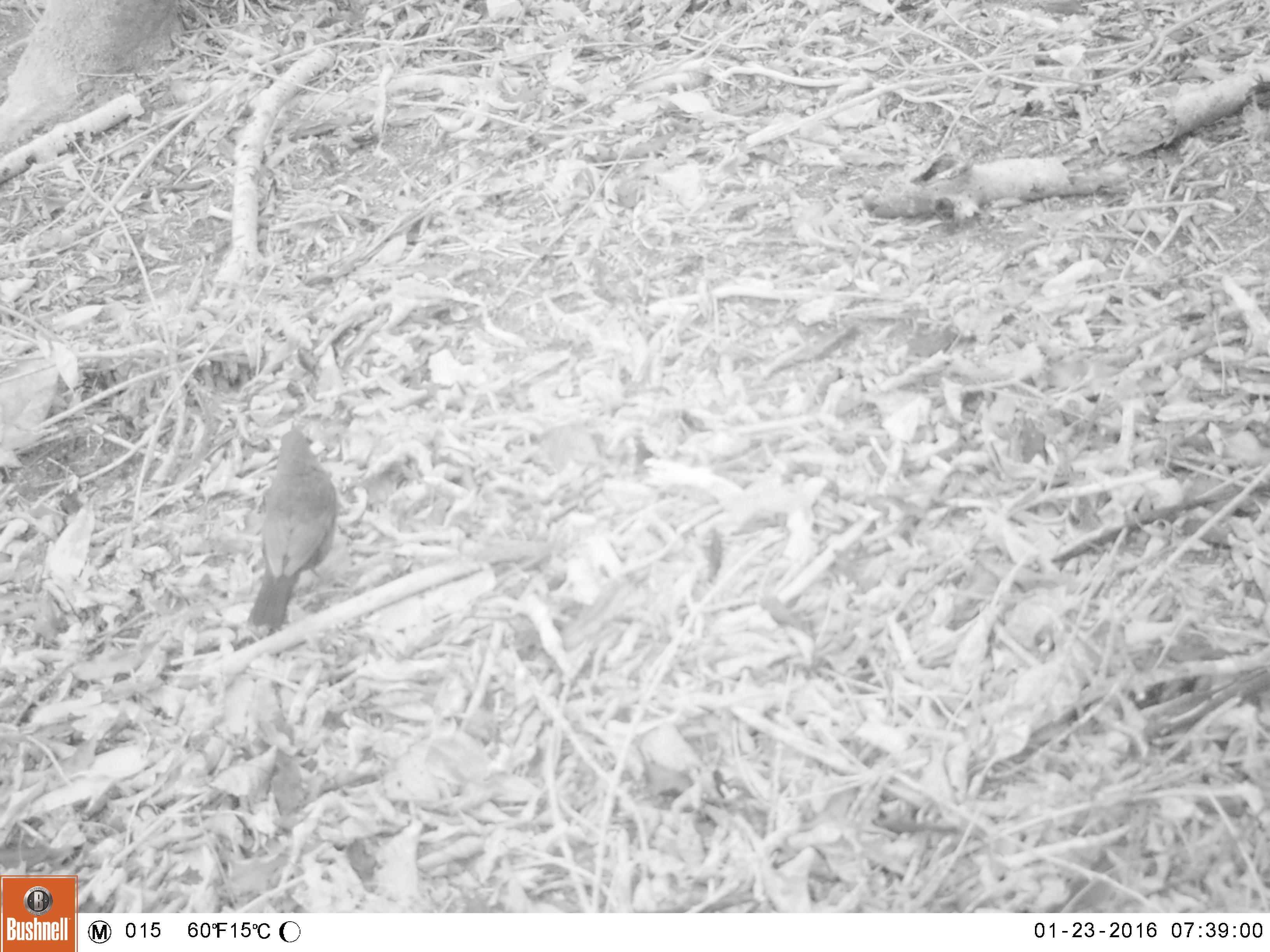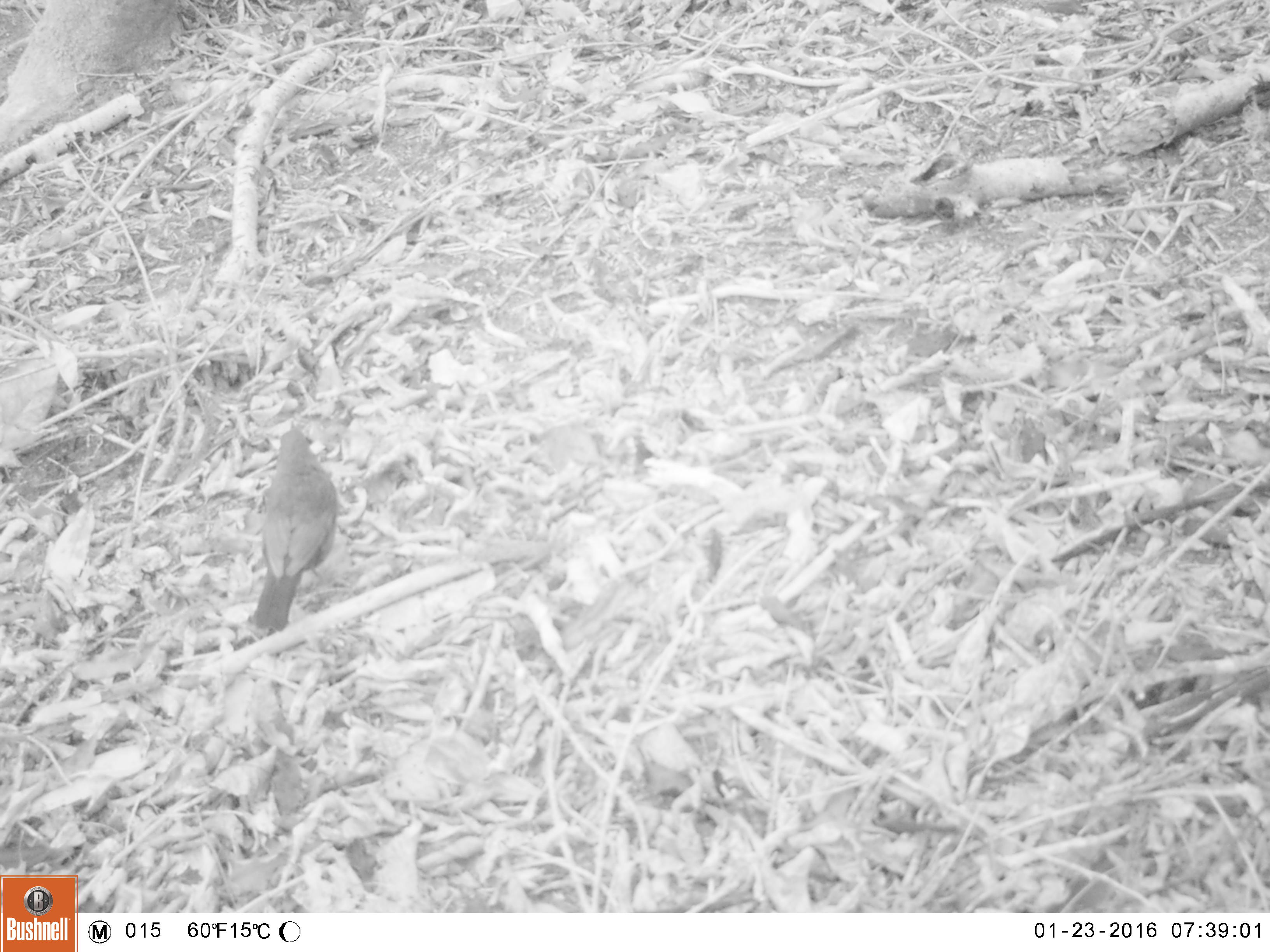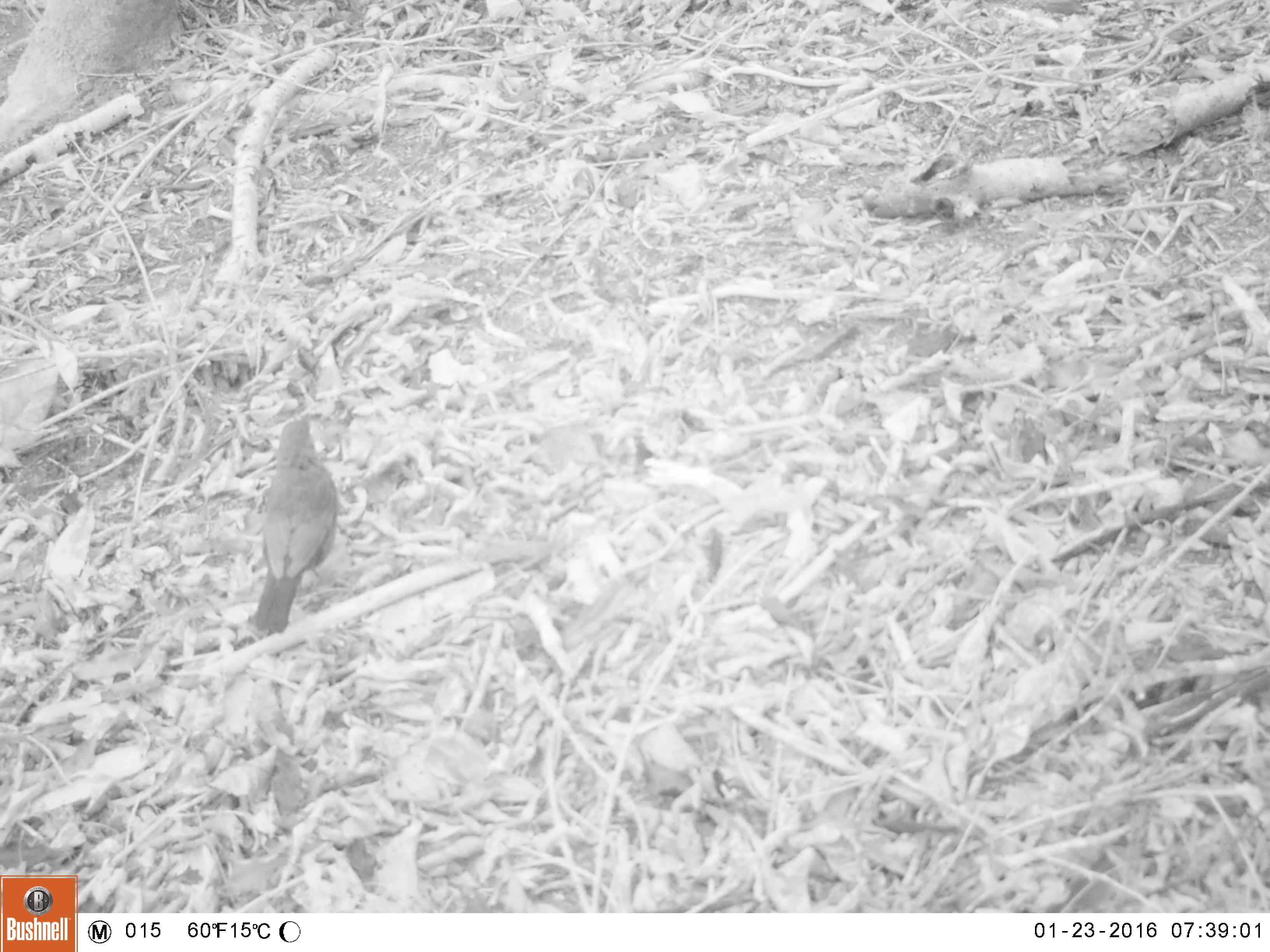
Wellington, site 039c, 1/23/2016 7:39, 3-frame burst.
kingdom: Animalia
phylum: Chordata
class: Aves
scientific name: Aves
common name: bird